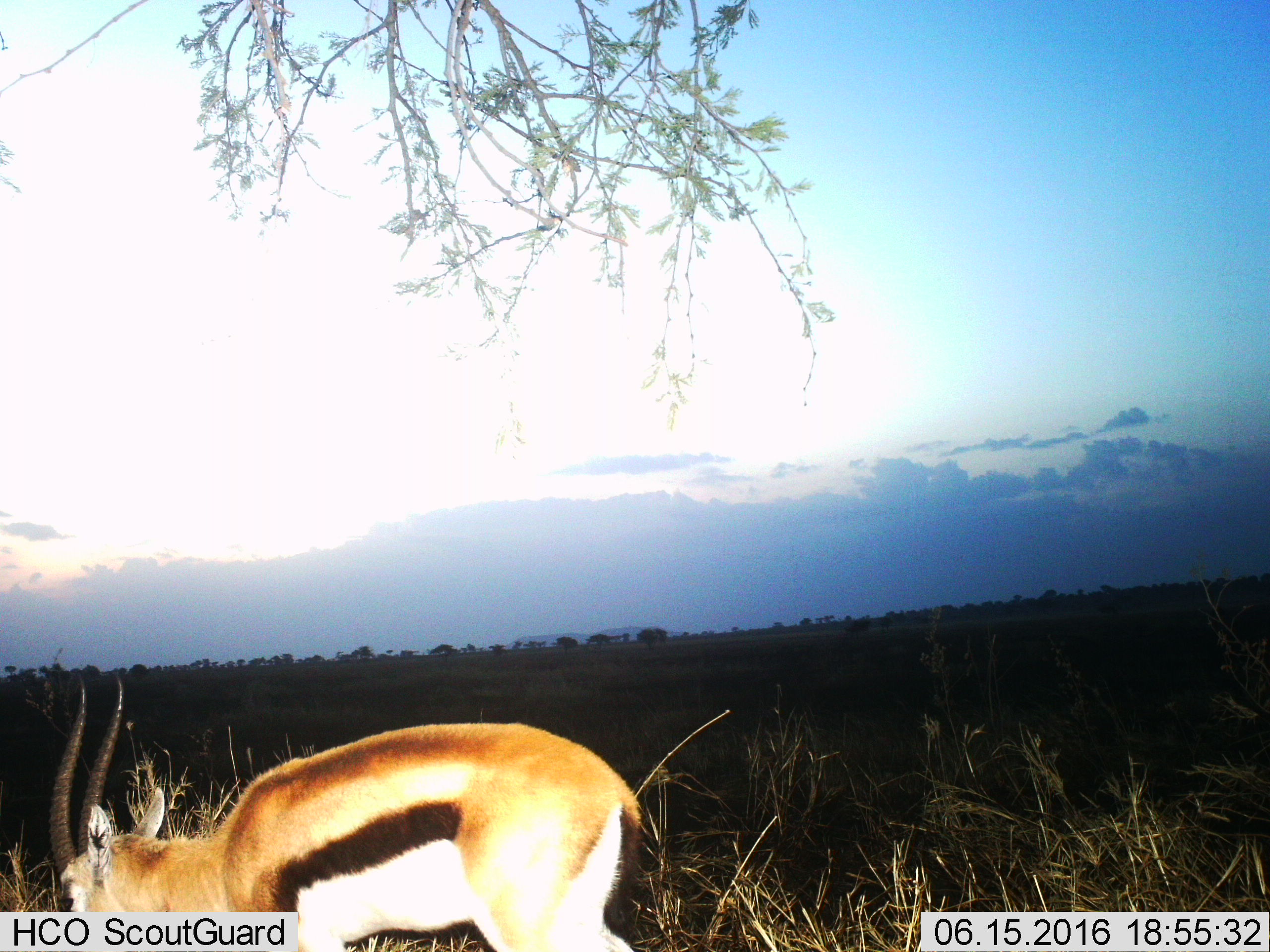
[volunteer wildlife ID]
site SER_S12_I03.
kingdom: Animalia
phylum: Chordata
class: Mammalia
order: Artiodactyla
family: Bovidae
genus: Eudorcas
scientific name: Eudorcas thomsonii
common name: thomson's gazelle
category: gazellethomsons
Gazellethomsons (thomson's gazelle) (Eudorcas thomsonii), count 1. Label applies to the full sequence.